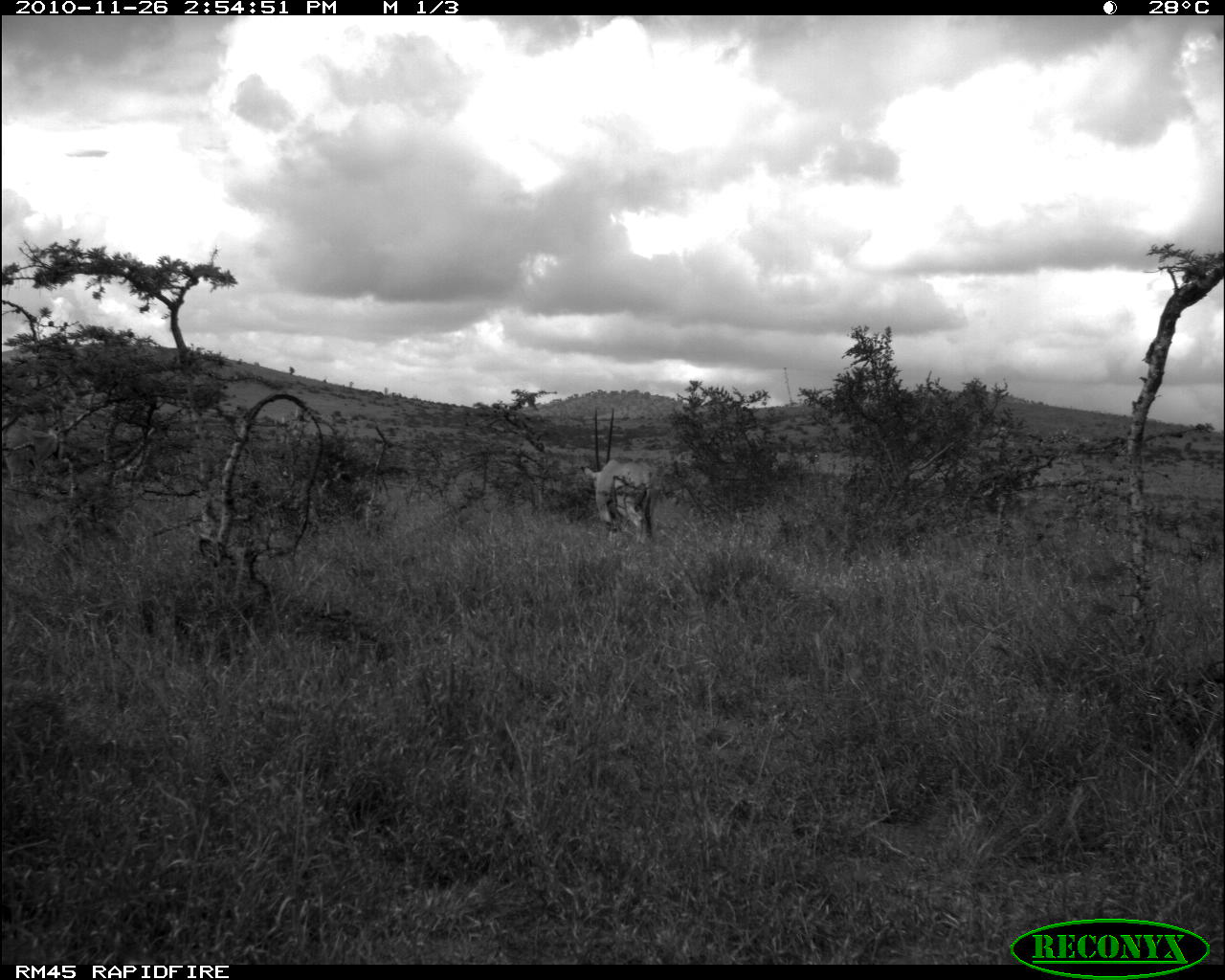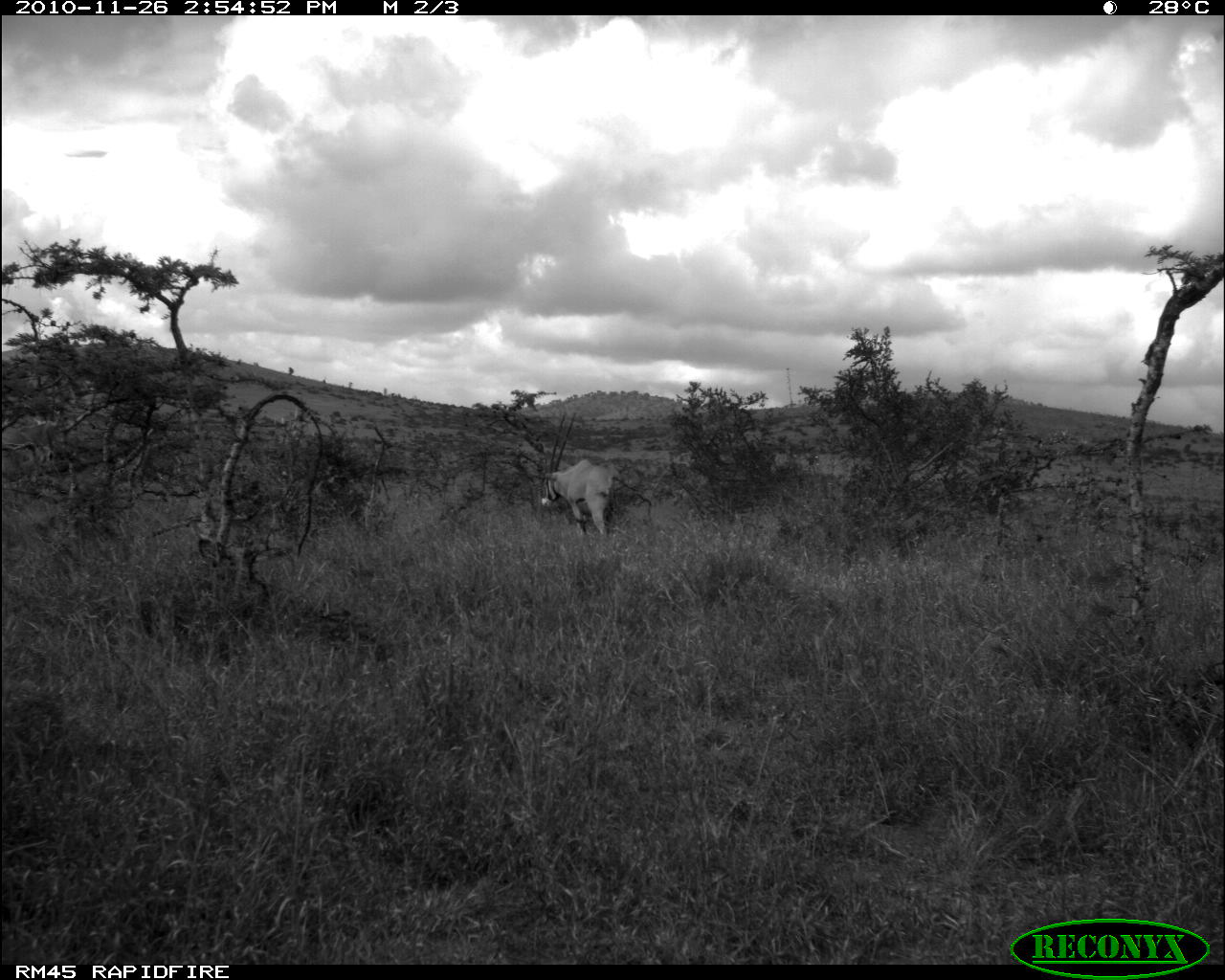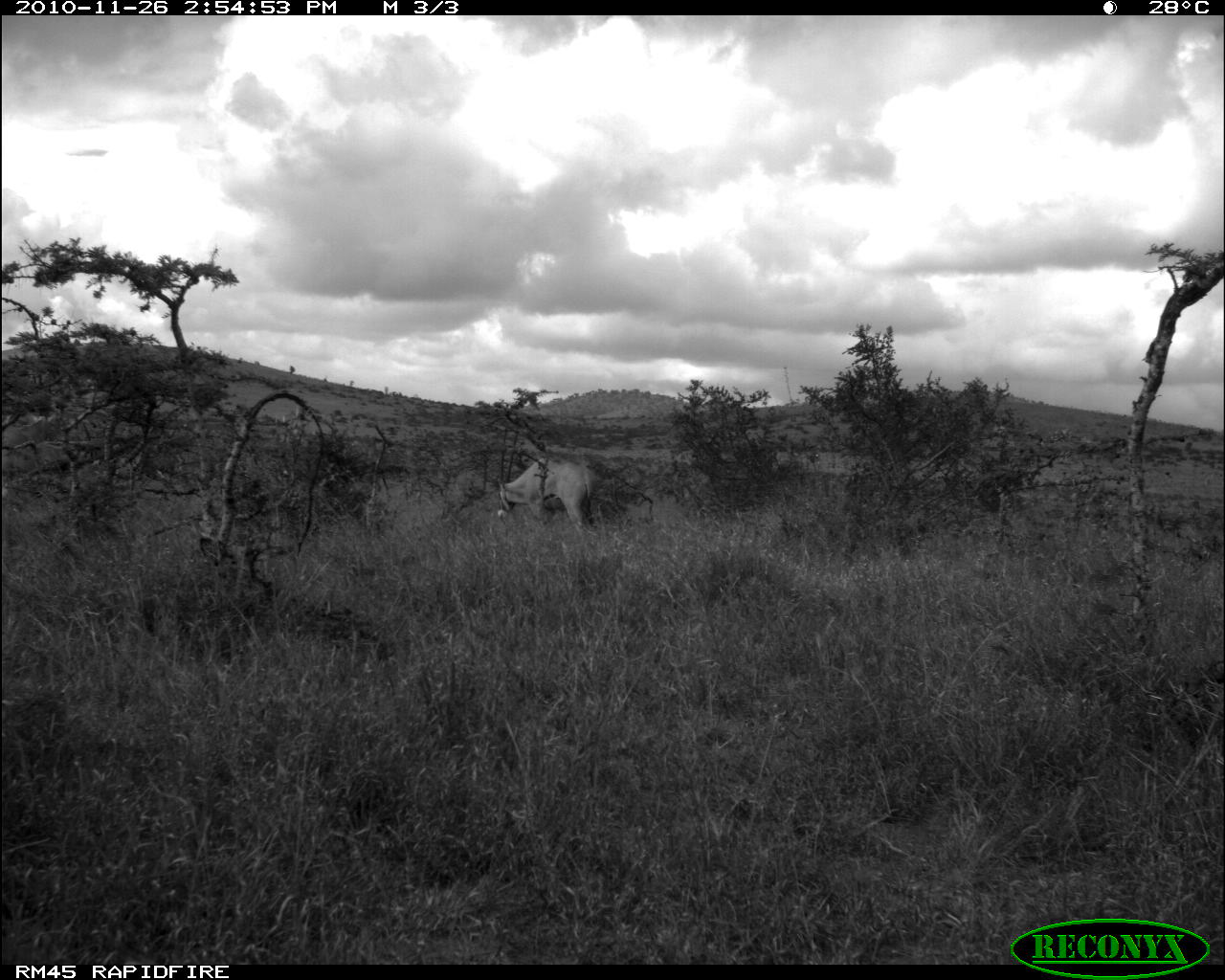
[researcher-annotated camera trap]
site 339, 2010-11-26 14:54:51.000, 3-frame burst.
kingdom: Animalia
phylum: Chordata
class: Mammalia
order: Artiodactyla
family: Bovidae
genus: Oryx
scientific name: Oryx beisa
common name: east african oryx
Oryx beisa (east african oryx), count 1.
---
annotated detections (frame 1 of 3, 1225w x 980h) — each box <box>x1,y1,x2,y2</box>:
oryx beisa: <box>578,405,662,546</box>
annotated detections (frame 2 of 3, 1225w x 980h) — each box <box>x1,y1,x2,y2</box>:
oryx beisa: <box>538,410,623,536</box>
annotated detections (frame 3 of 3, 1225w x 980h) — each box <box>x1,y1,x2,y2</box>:
oryx beisa: <box>491,426,599,530</box>